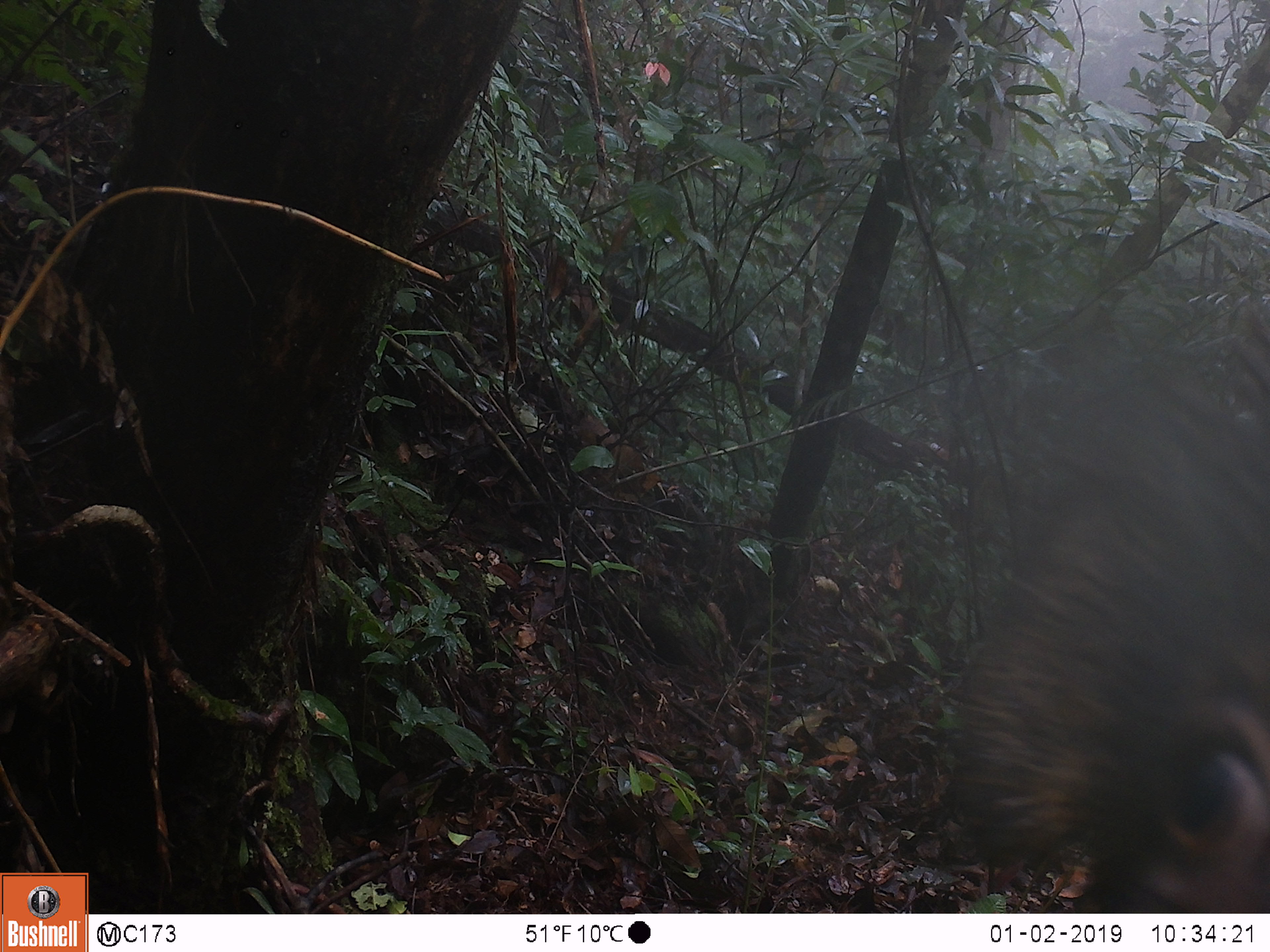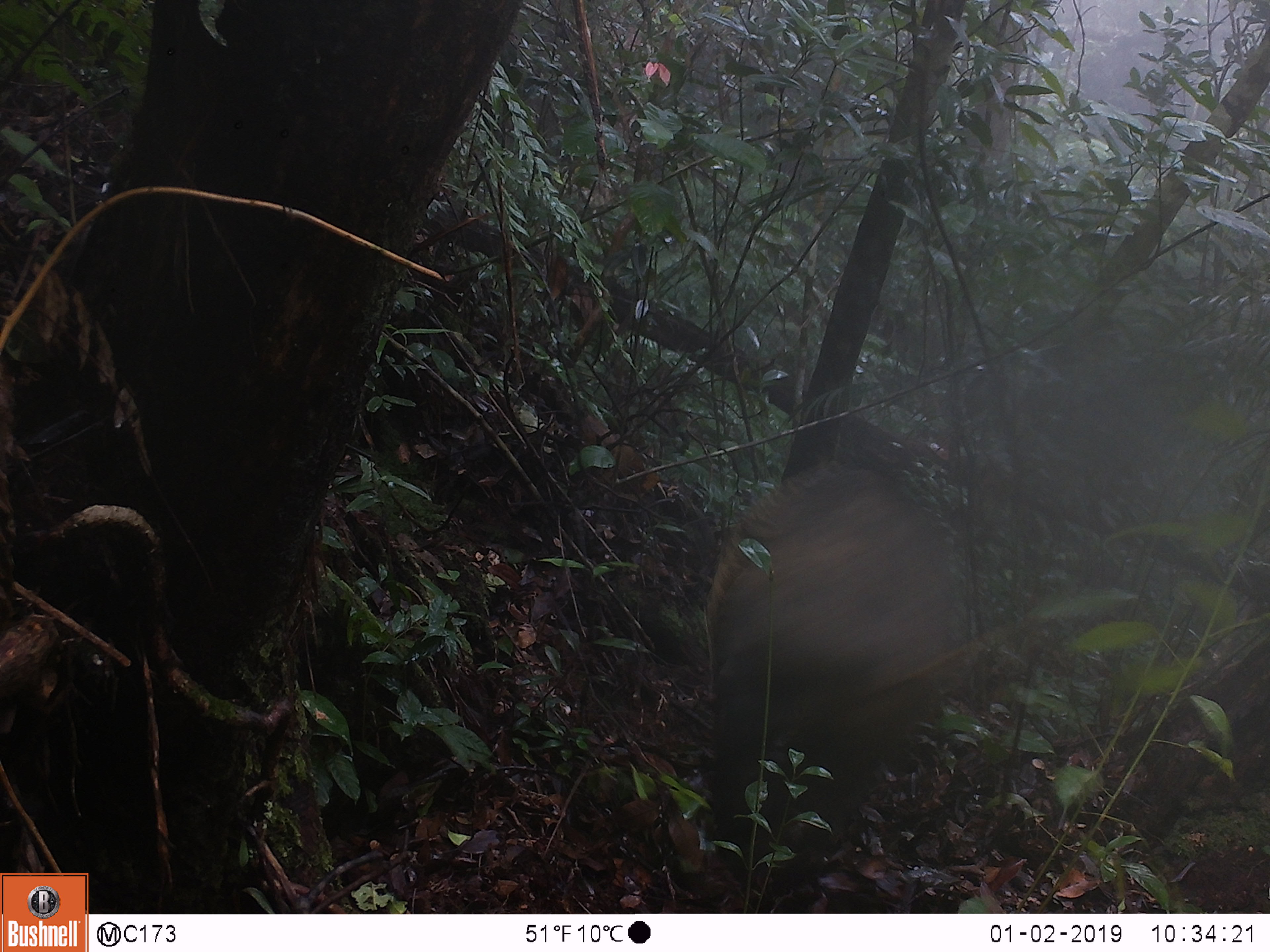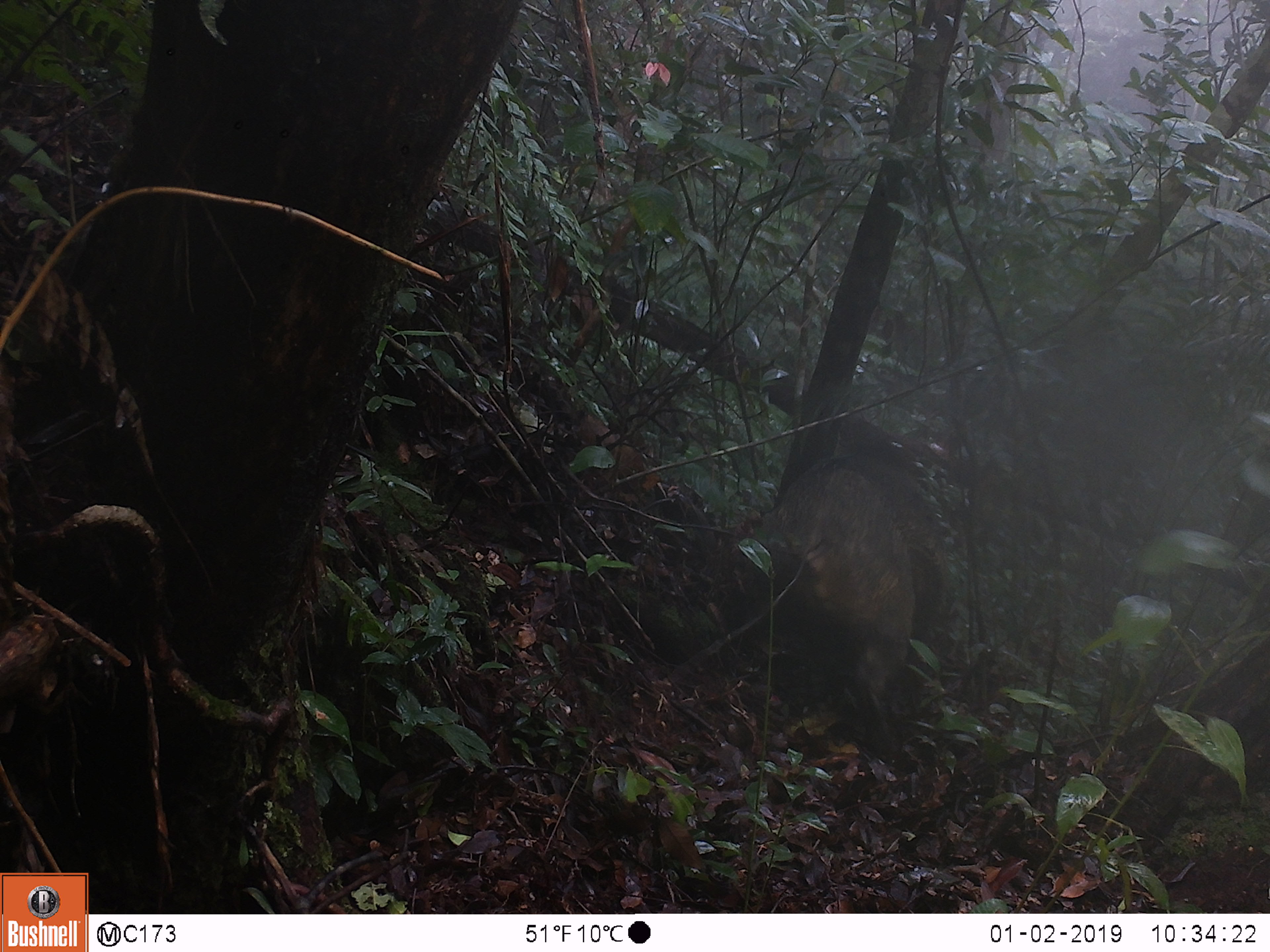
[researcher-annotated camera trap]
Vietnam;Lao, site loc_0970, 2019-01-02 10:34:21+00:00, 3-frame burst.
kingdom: Animalia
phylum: Chordata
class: Mammalia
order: Artiodactyla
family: Suidae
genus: Sus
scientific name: Sus scrofa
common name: eurasian wild pig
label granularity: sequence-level